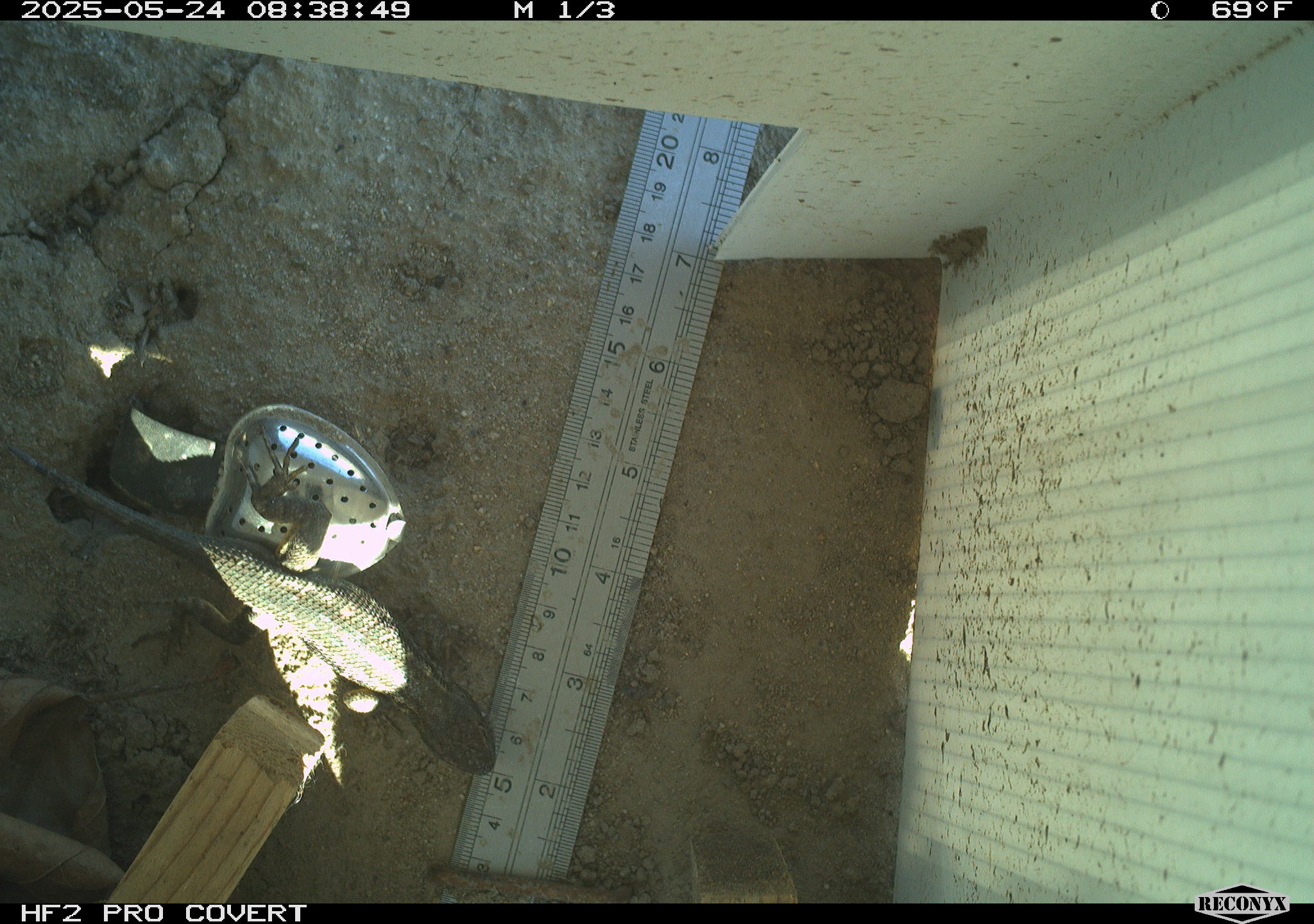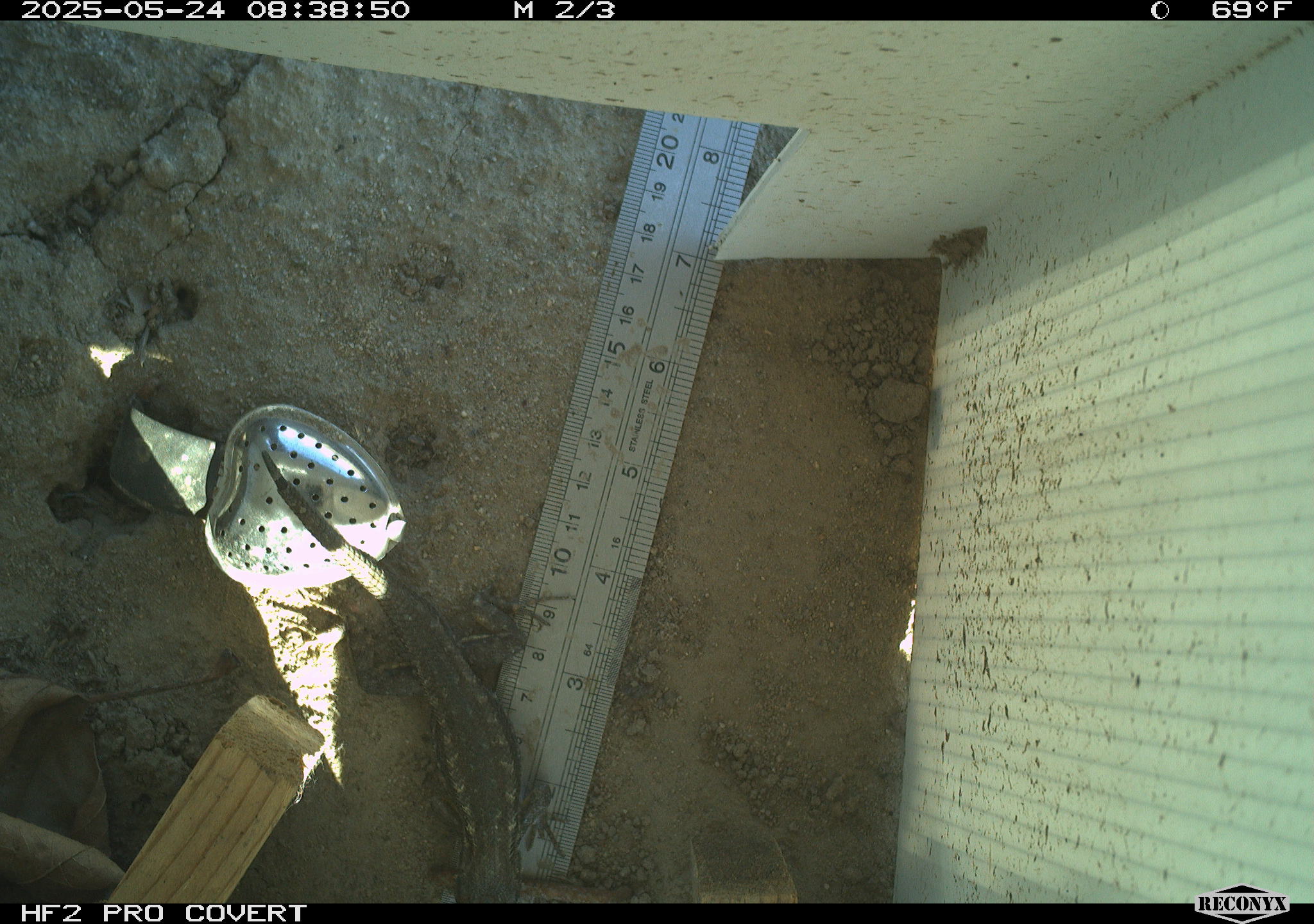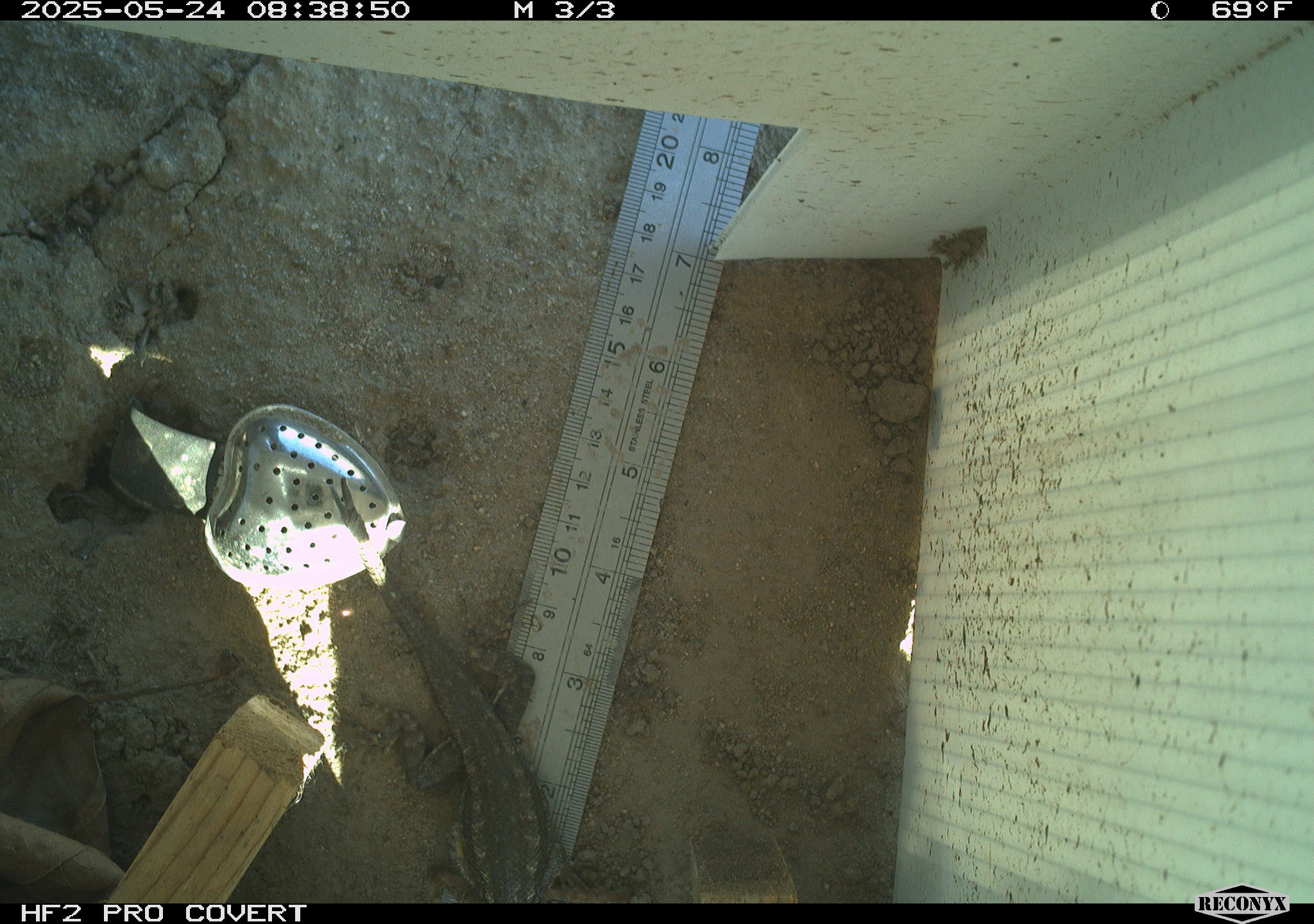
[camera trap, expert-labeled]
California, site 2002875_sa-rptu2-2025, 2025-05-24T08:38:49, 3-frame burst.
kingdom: Animalia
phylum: Chordata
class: Reptilia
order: Squamata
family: Phrynosomatidae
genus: Sceloporus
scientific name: Sceloporus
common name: spiny lizards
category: sceloporus species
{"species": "sceloporus species (spiny lizards) (Sceloporus)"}